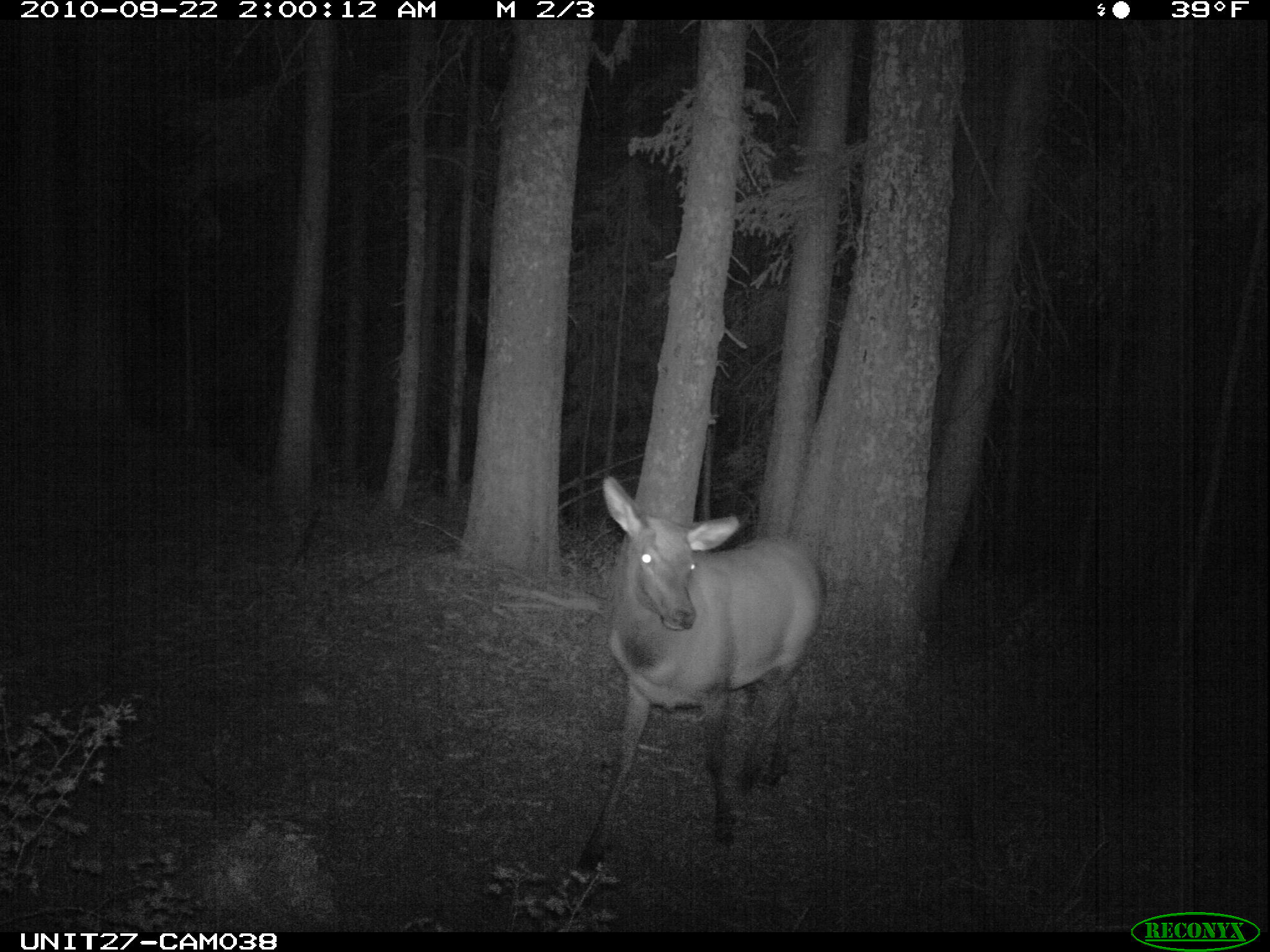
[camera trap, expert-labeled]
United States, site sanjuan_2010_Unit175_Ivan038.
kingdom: Animalia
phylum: Chordata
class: Mammalia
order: Artiodactyla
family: Cervidae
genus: Cervus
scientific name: Cervus elaphus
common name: red deer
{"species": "Cervus elaphus (red deer)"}